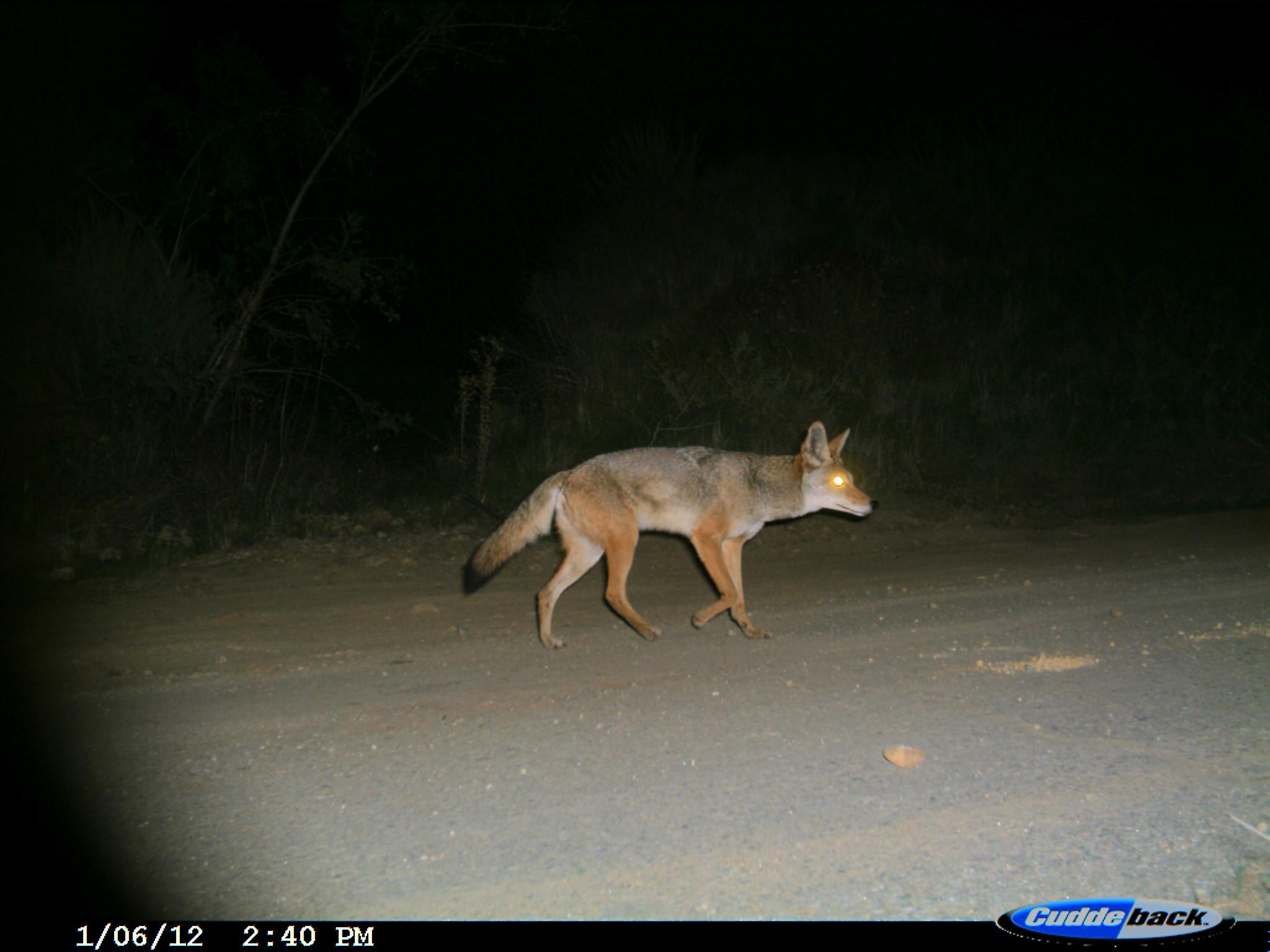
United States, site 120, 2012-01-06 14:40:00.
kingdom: Animalia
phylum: Chordata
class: Mammalia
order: Carnivora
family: Canidae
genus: Canis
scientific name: Canis latrans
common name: coyote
Coyote (Canis latrans).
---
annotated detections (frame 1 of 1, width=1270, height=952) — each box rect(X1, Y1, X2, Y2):
coyote: rect(449, 408, 892, 660)